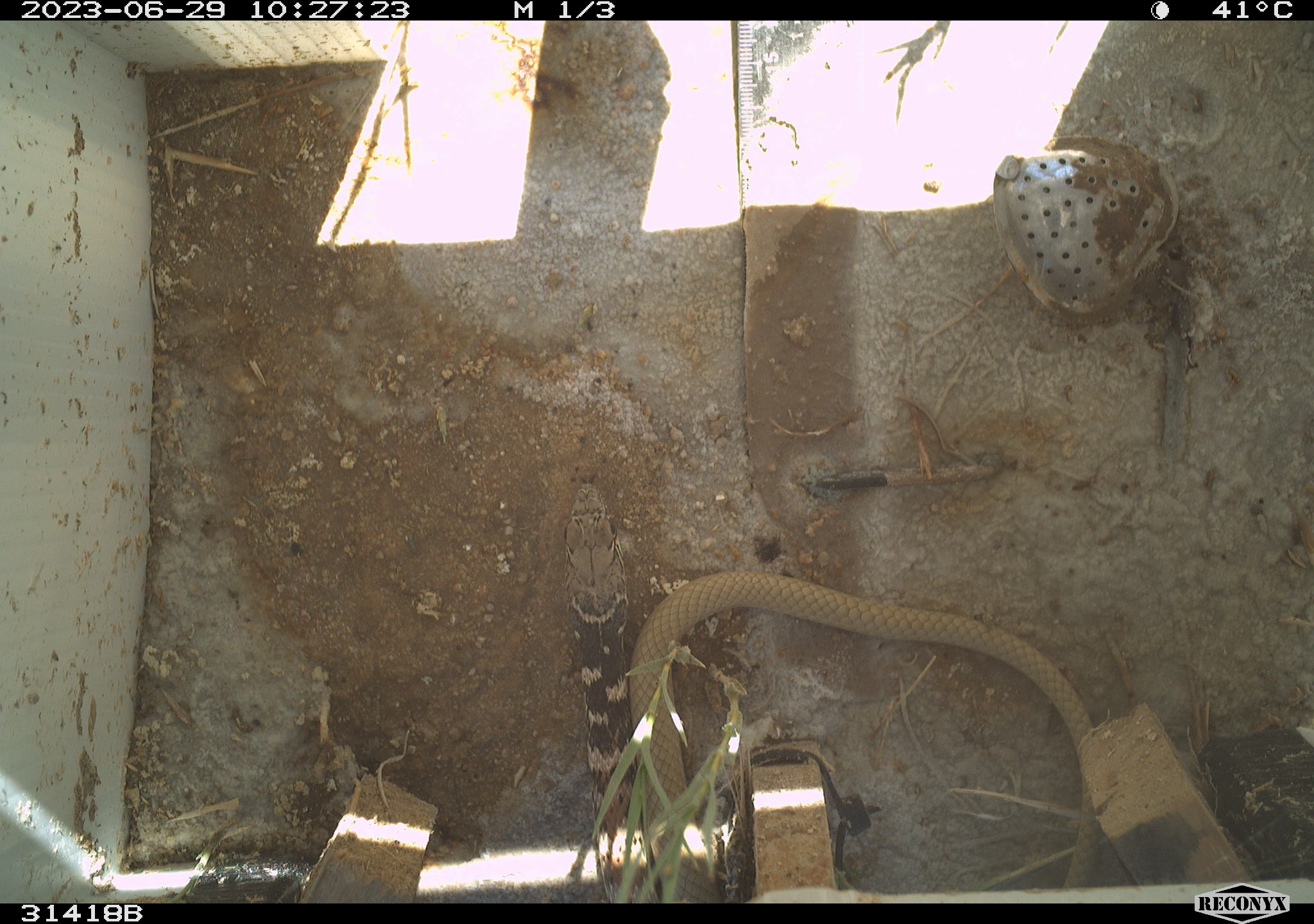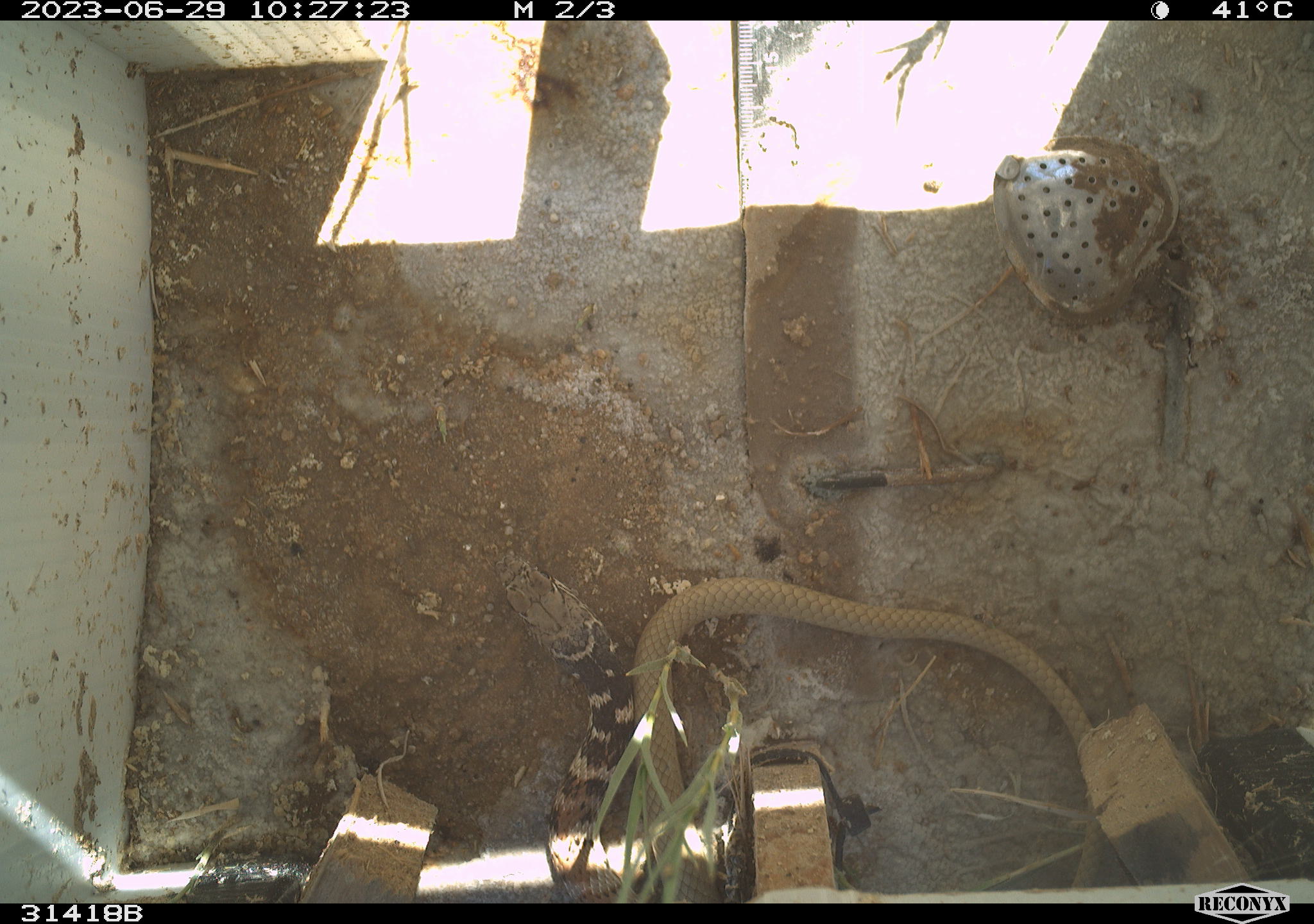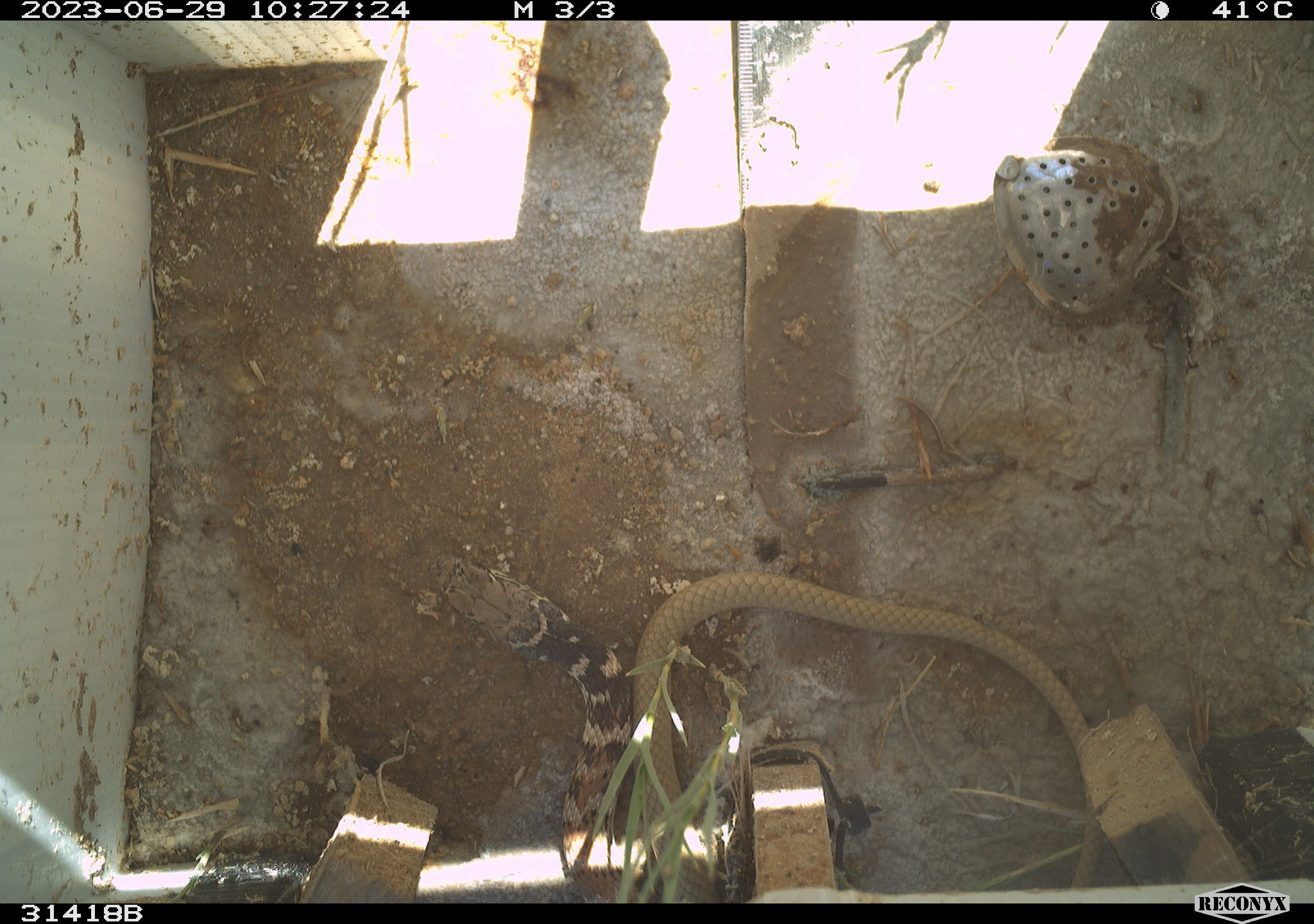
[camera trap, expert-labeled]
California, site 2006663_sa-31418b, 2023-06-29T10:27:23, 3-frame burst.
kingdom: Animalia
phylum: Chordata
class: Reptilia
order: Squamata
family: Colubridae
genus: Masticophis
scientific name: Masticophis flagellum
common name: coachwhip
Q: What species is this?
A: Coachwhip (Masticophis flagellum).